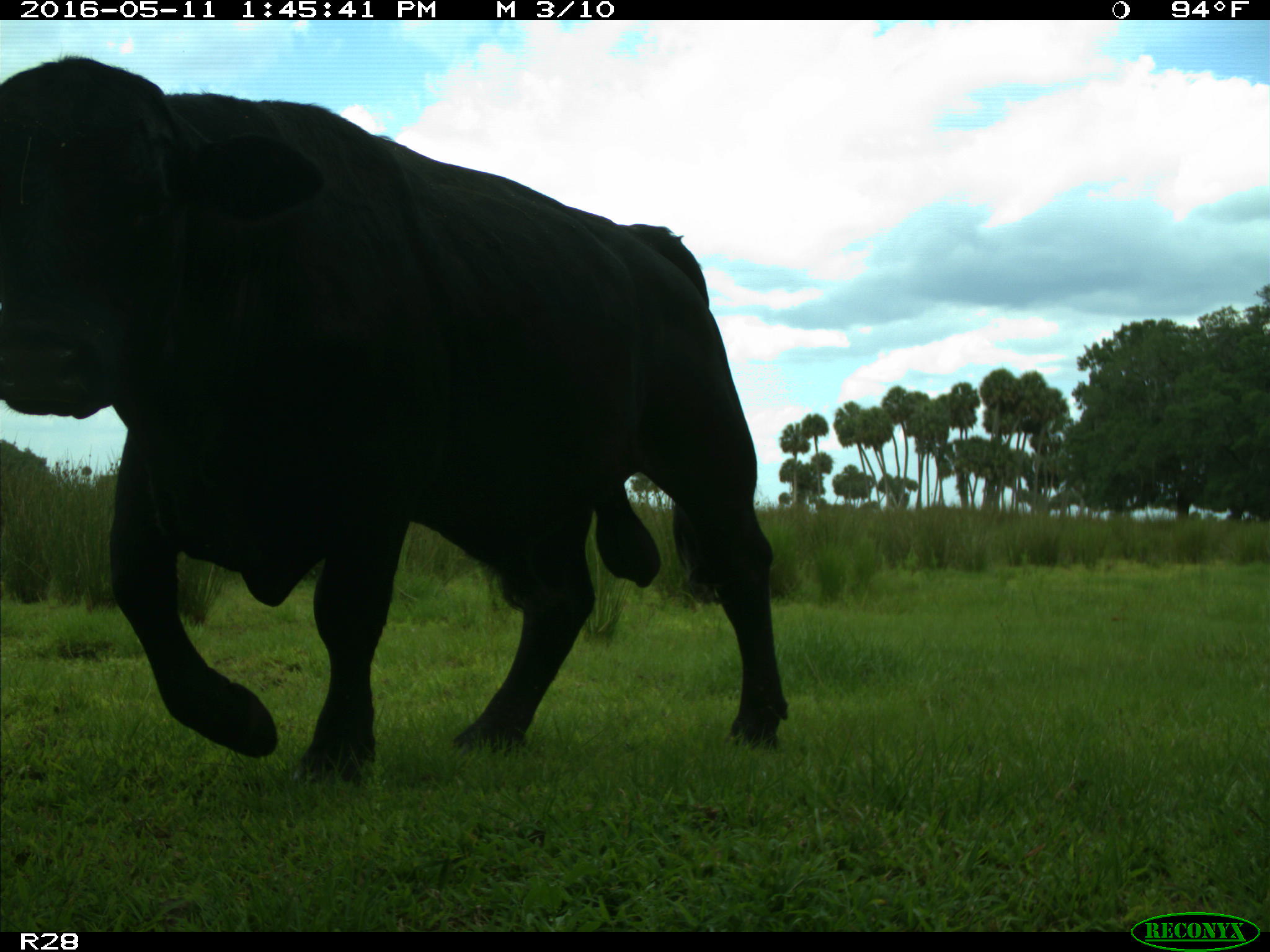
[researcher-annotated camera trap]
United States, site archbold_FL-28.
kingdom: Animalia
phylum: Chordata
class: Mammalia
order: Artiodactyla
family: Bovidae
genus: Bos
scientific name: Bos taurus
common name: domestic cow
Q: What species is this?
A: Bos taurus (domestic cow).